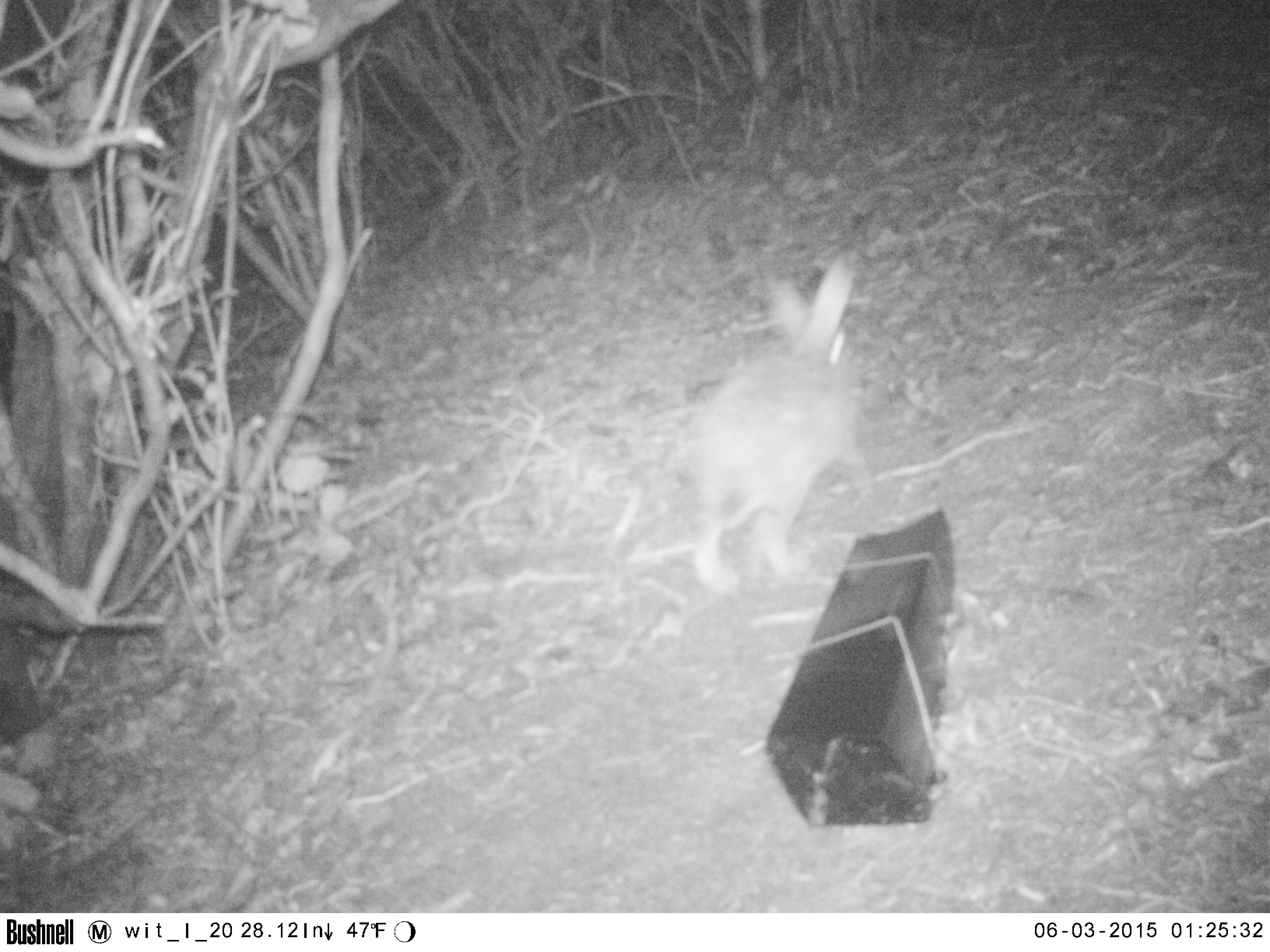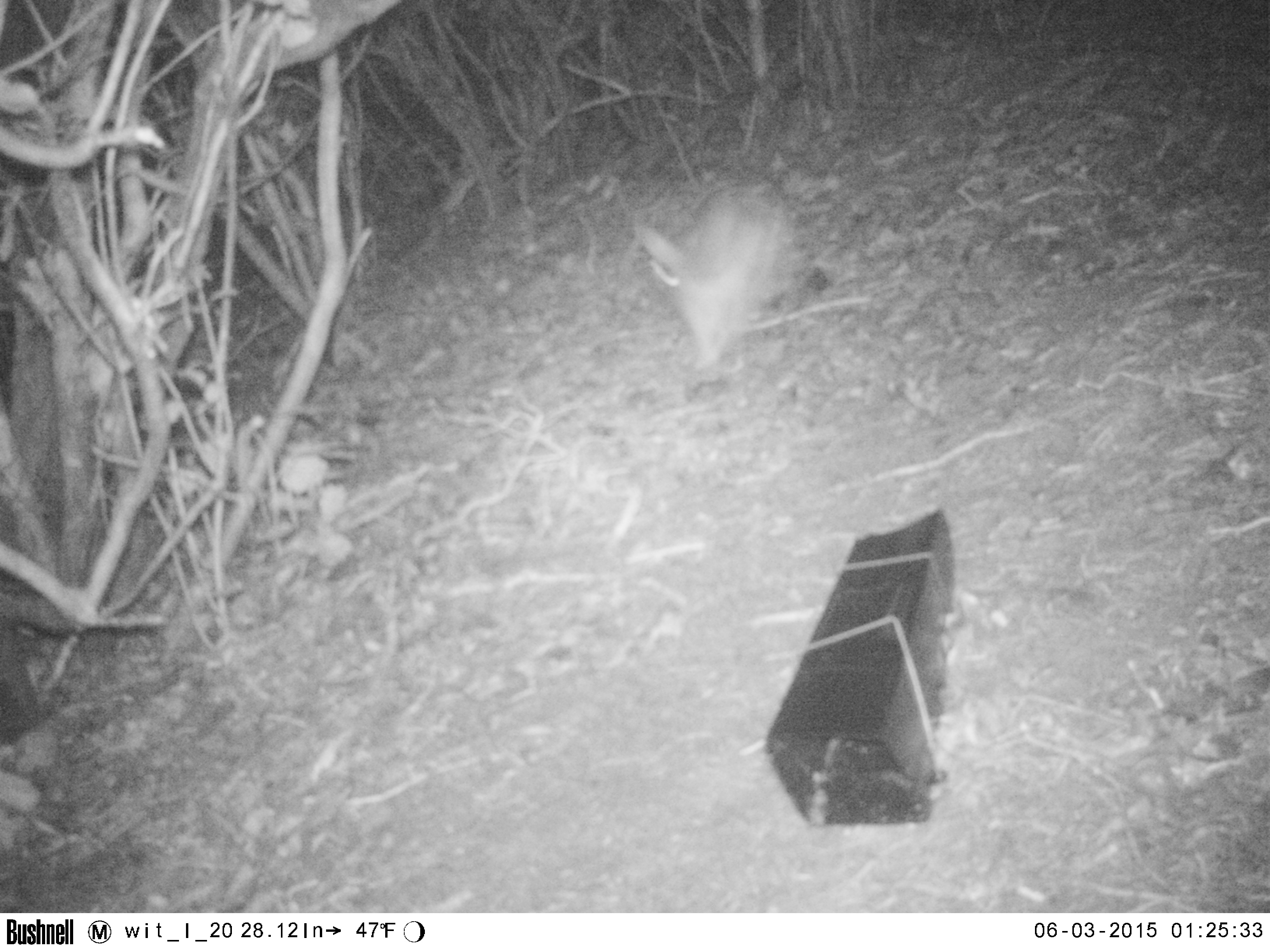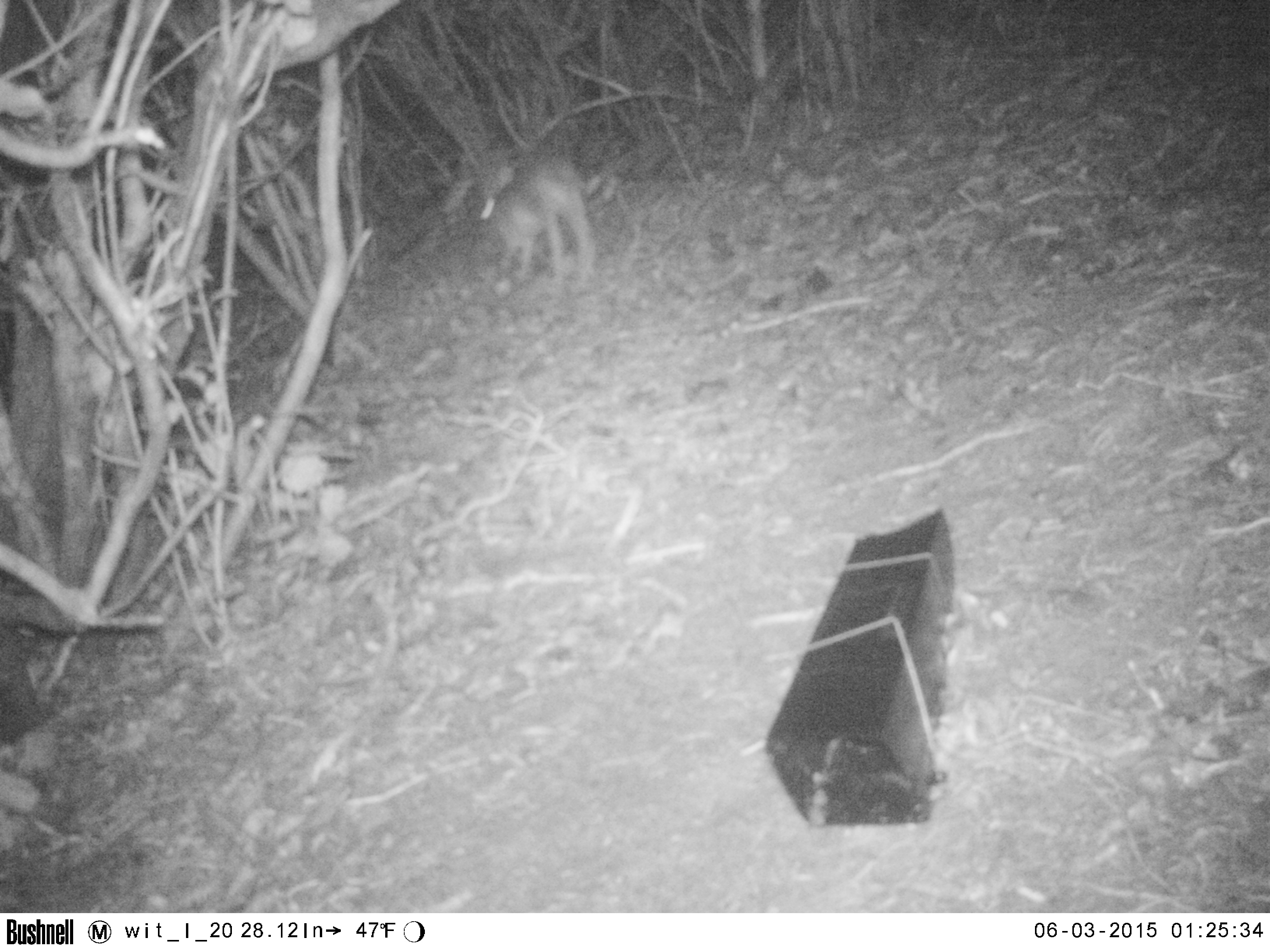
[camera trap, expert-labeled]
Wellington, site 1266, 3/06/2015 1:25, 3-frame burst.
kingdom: Animalia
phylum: Chordata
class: Mammalia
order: Lagomorpha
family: Leporidae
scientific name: Leporidae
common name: rabbit